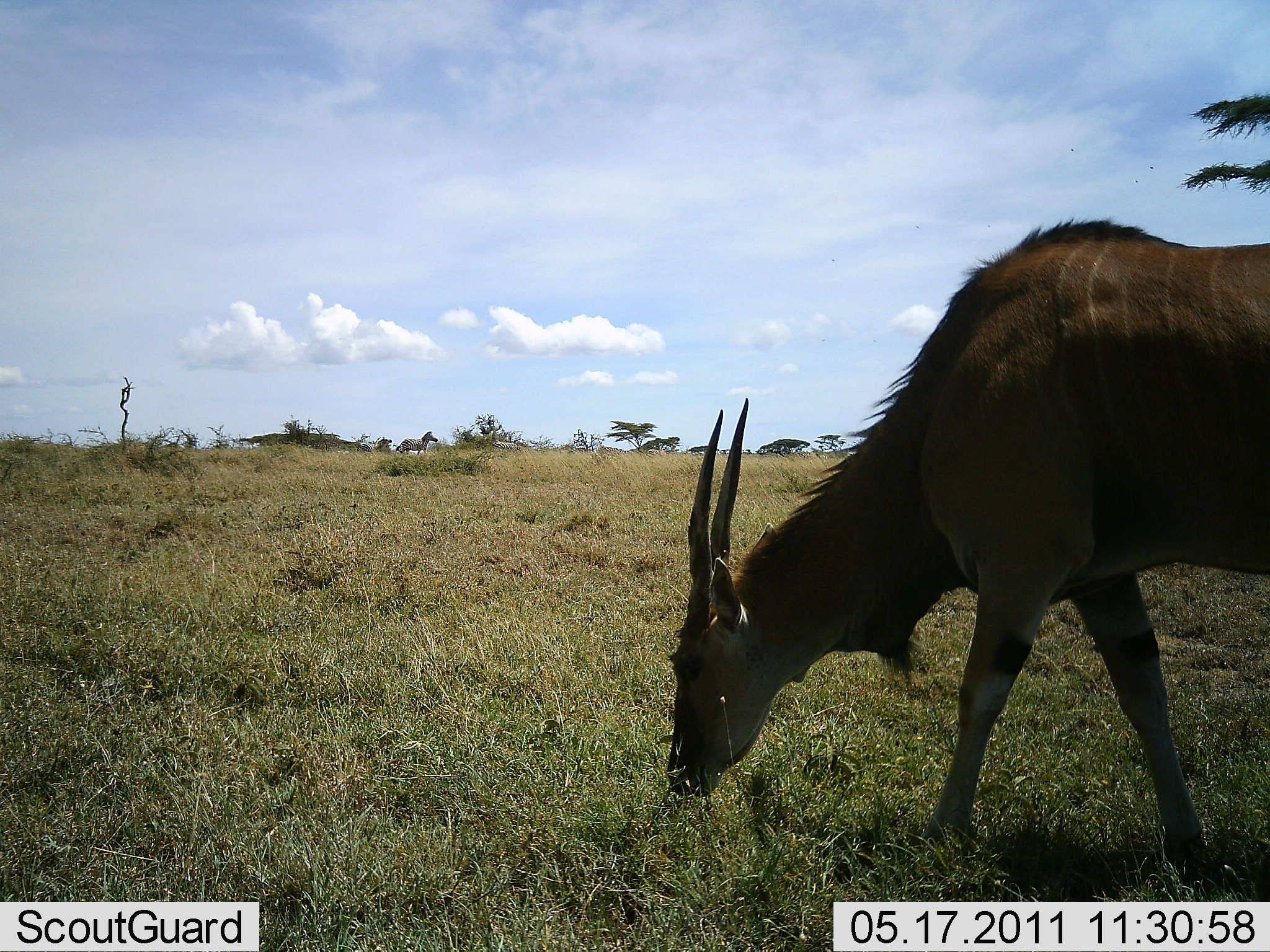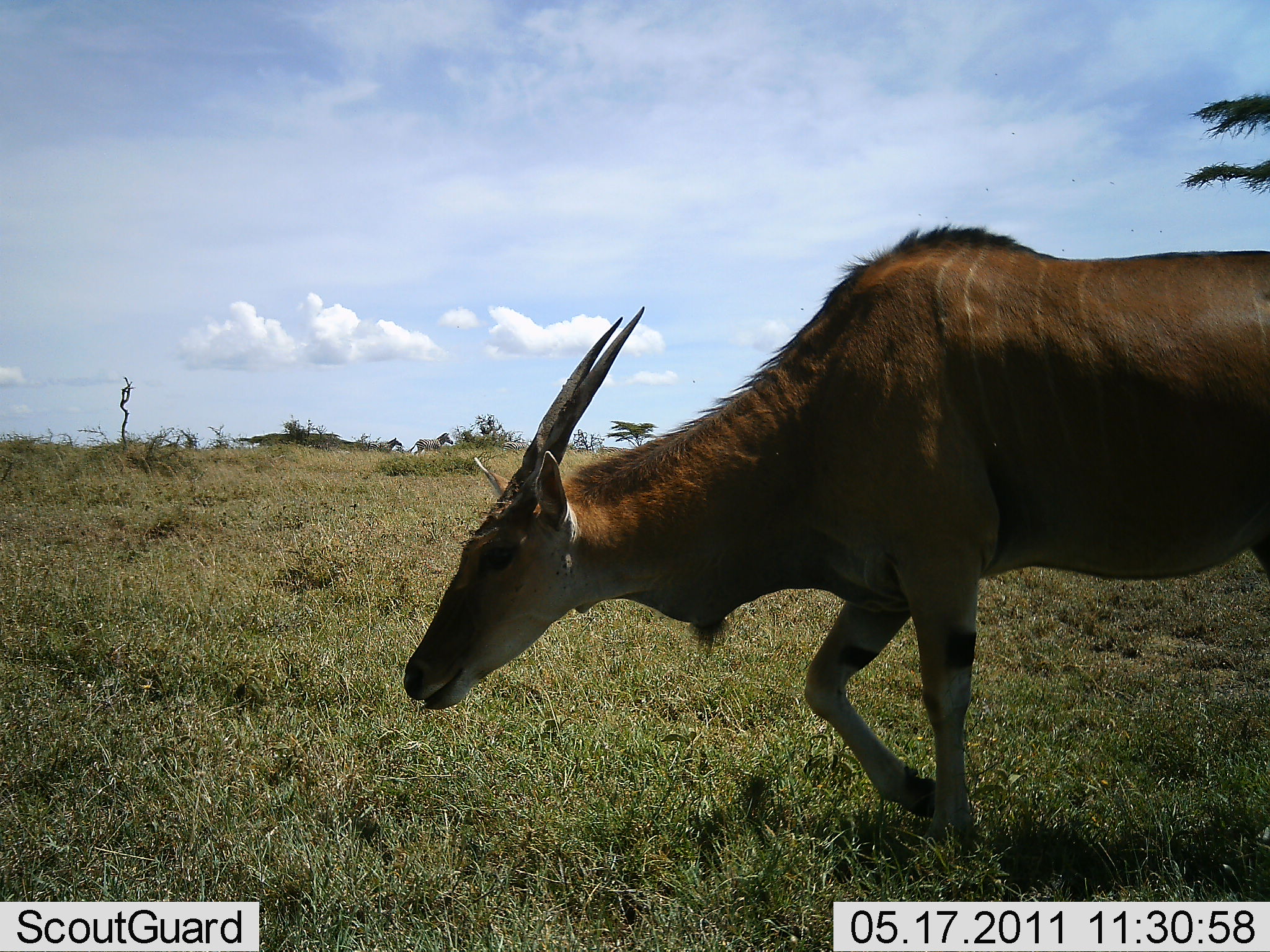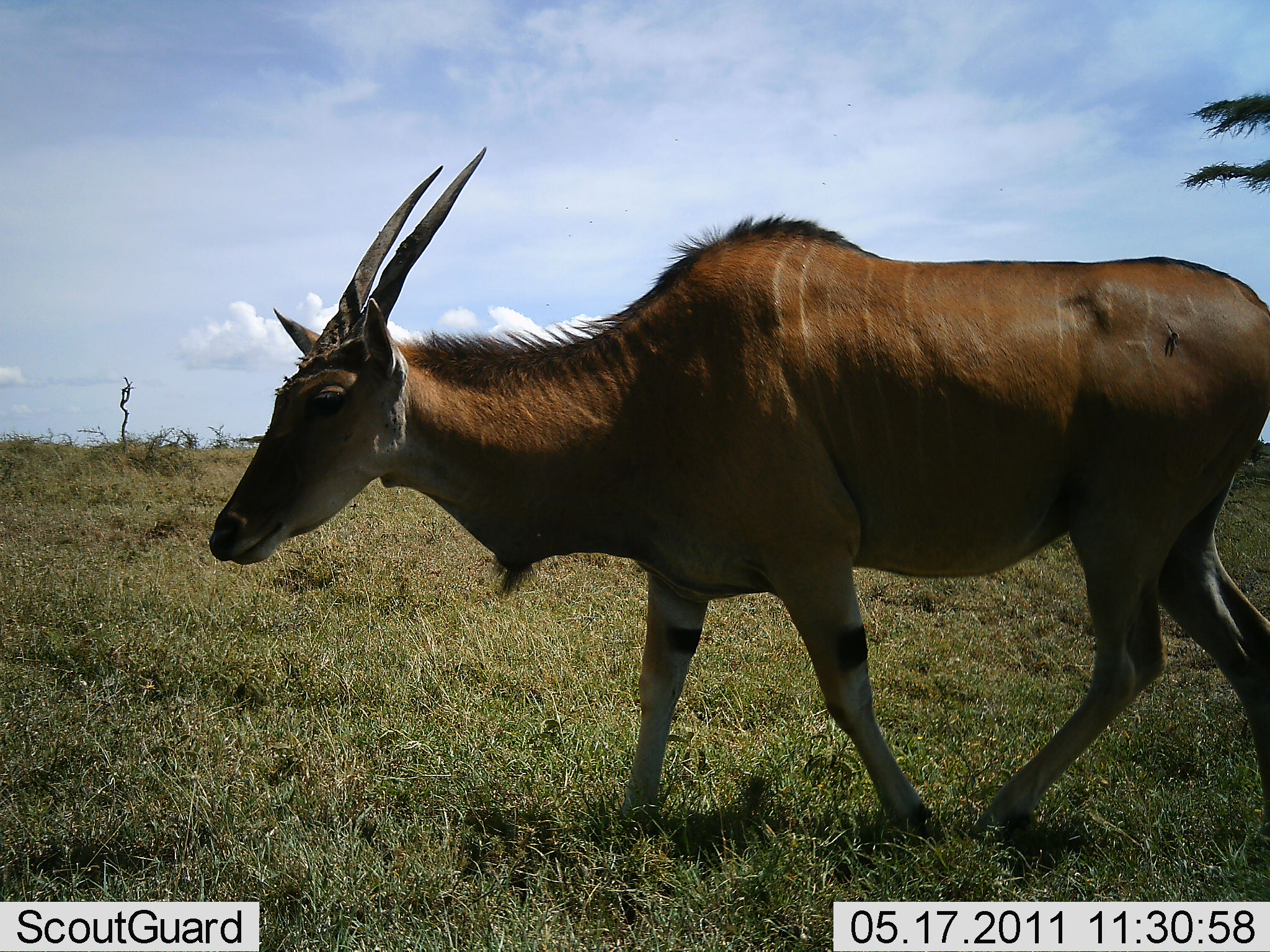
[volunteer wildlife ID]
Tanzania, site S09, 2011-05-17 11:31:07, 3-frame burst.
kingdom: Animalia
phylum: Chordata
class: Mammalia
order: Artiodactyla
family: Bovidae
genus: Tragelaphus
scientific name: Tragelaphus oryx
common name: eland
Eland (Tragelaphus oryx), count 1. Behavior (volunteer vote fractions): standing 8%, resting 0%, moving 67%, interacting 0%. Young present (vote fraction): 0%. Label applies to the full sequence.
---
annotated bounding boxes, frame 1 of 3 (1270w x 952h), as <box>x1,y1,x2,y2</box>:
animal: <box>660,216,1270,890</box>; <box>393,431,438,455</box>; <box>355,436,393,454</box>; <box>490,438,522,452</box>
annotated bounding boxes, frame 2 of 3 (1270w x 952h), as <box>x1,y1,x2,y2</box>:
animal: <box>398,224,1270,820</box>; <box>406,433,453,458</box>; <box>366,437,403,453</box>; <box>500,439,527,454</box>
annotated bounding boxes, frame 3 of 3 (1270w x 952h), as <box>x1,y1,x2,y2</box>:
animal: <box>207,147,1270,851</box>